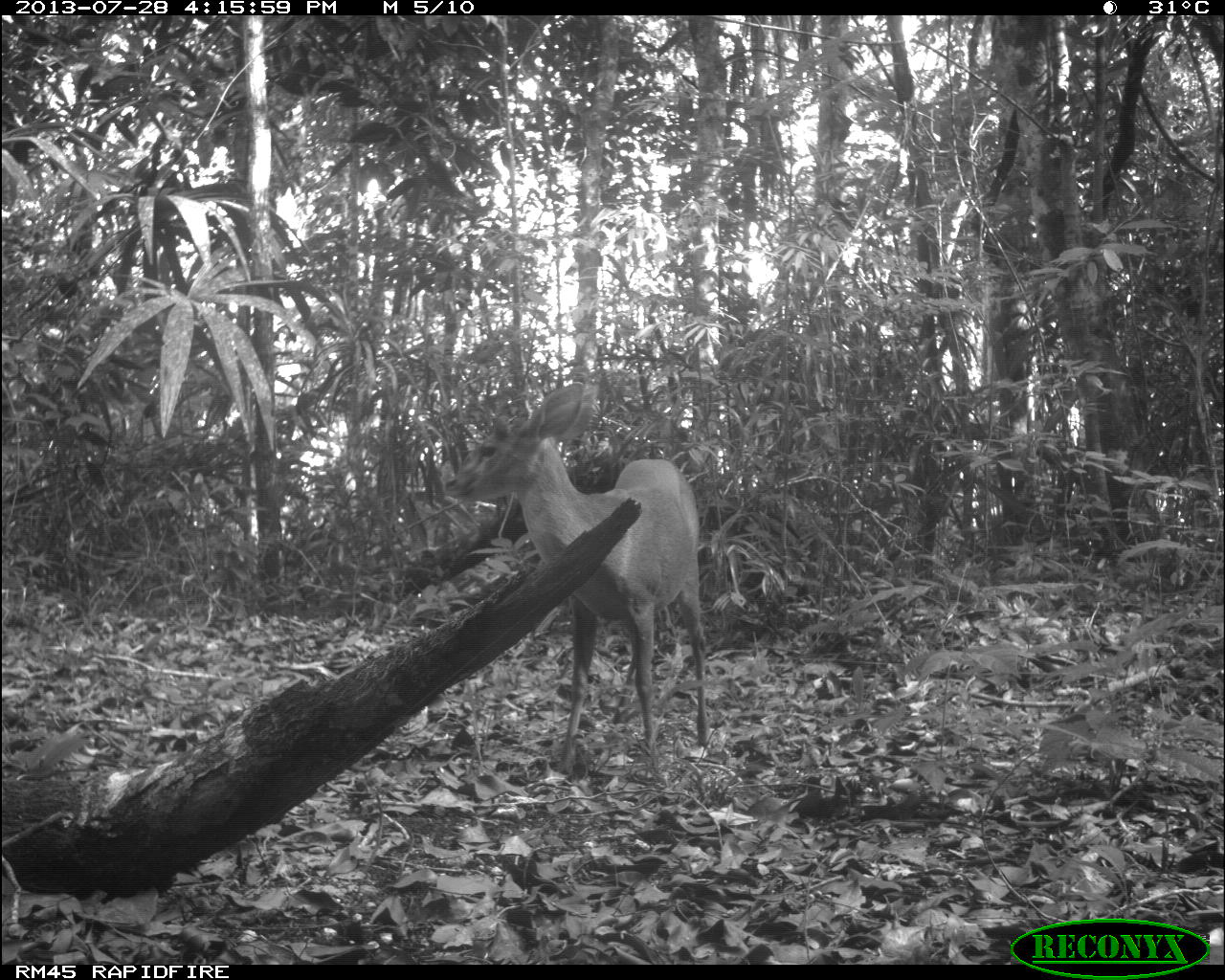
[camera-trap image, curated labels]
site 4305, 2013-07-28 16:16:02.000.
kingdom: Animalia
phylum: Chordata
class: Mammalia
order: Artiodactyla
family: Cervidae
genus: Mazama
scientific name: Mazama temama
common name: central american red brocket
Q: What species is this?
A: Mazama temama (central american red brocket).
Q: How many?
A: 1.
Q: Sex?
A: Male.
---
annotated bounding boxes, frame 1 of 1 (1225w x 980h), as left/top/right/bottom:
mazama temama: 439/379/710/779